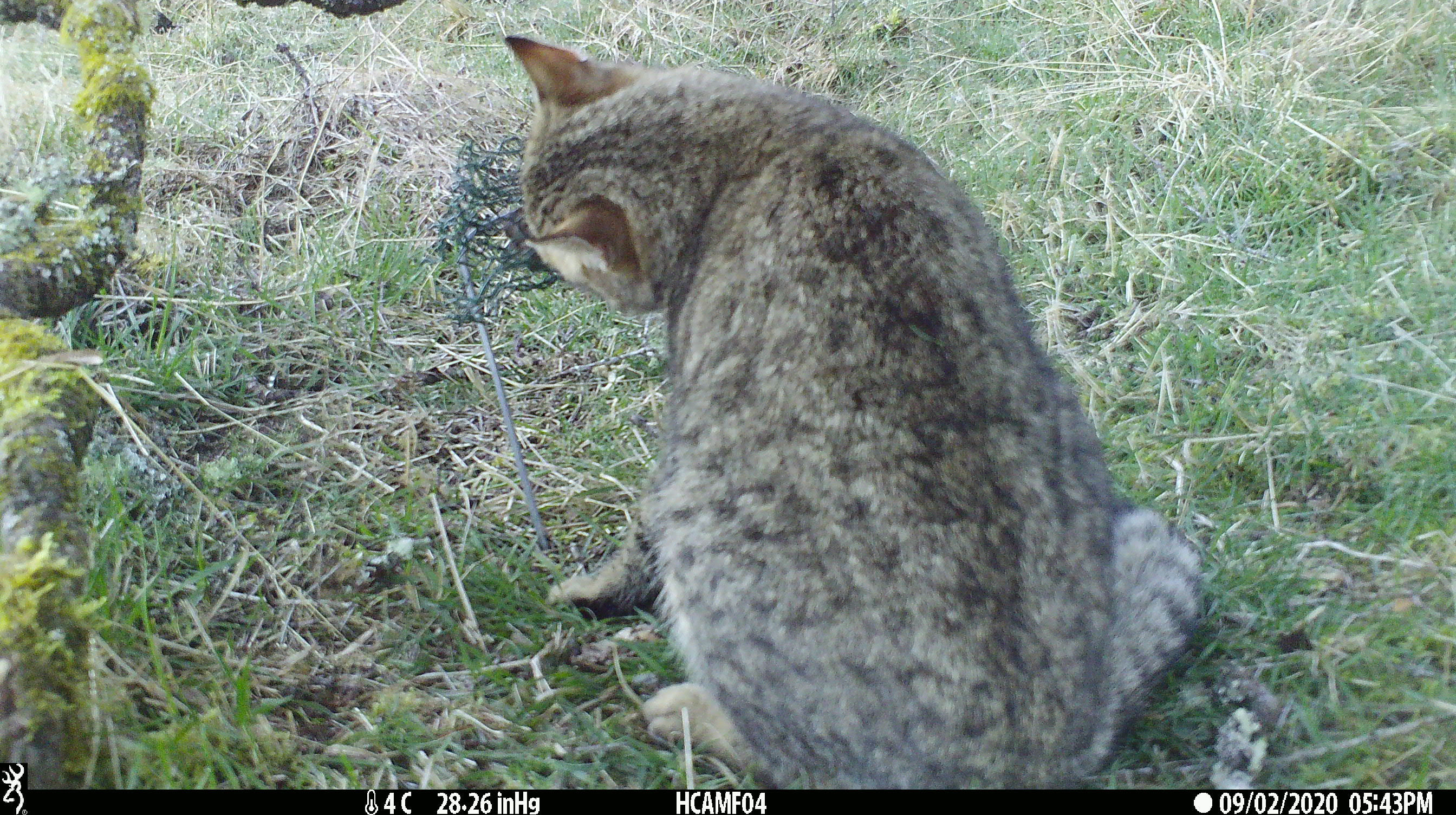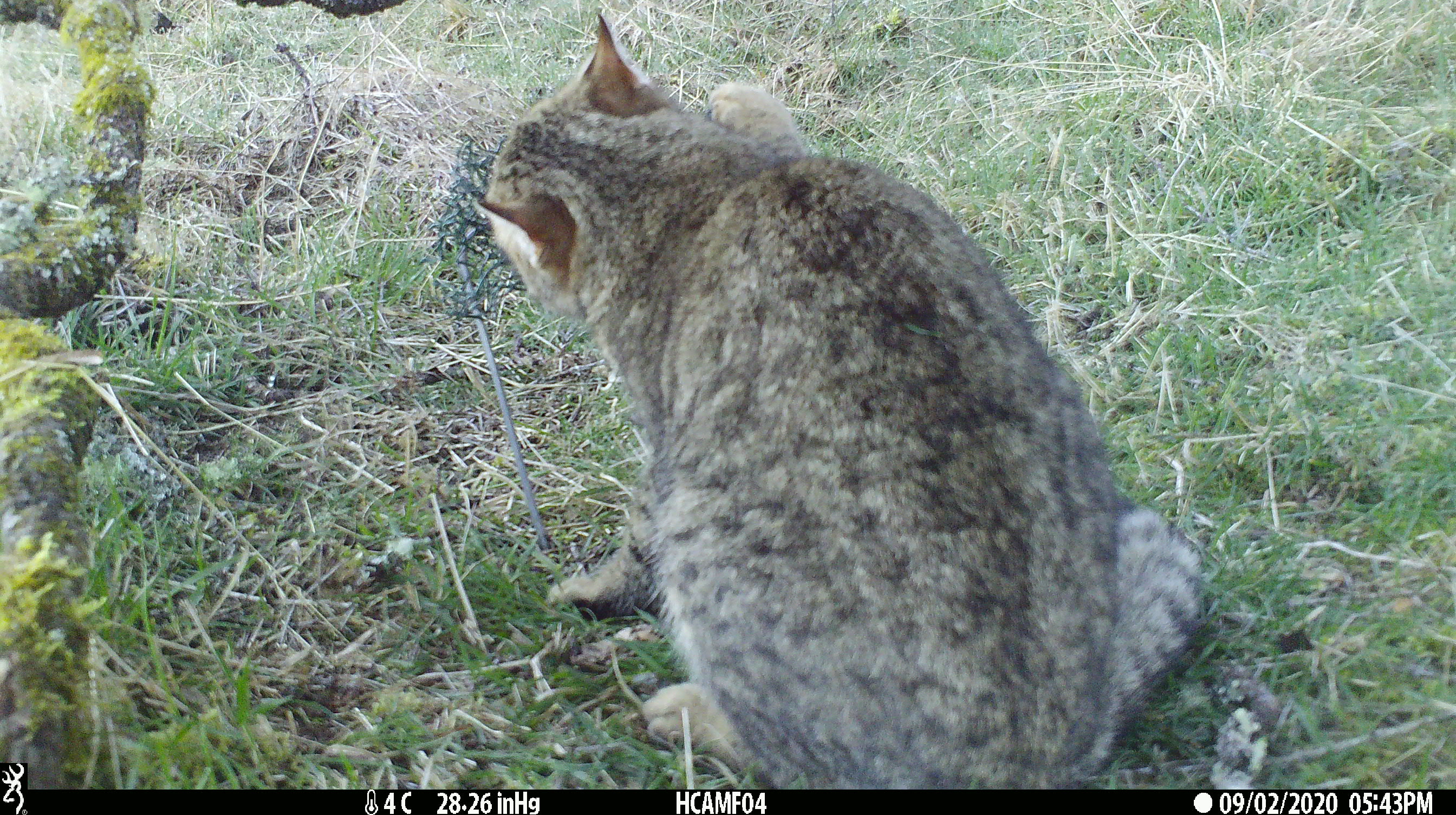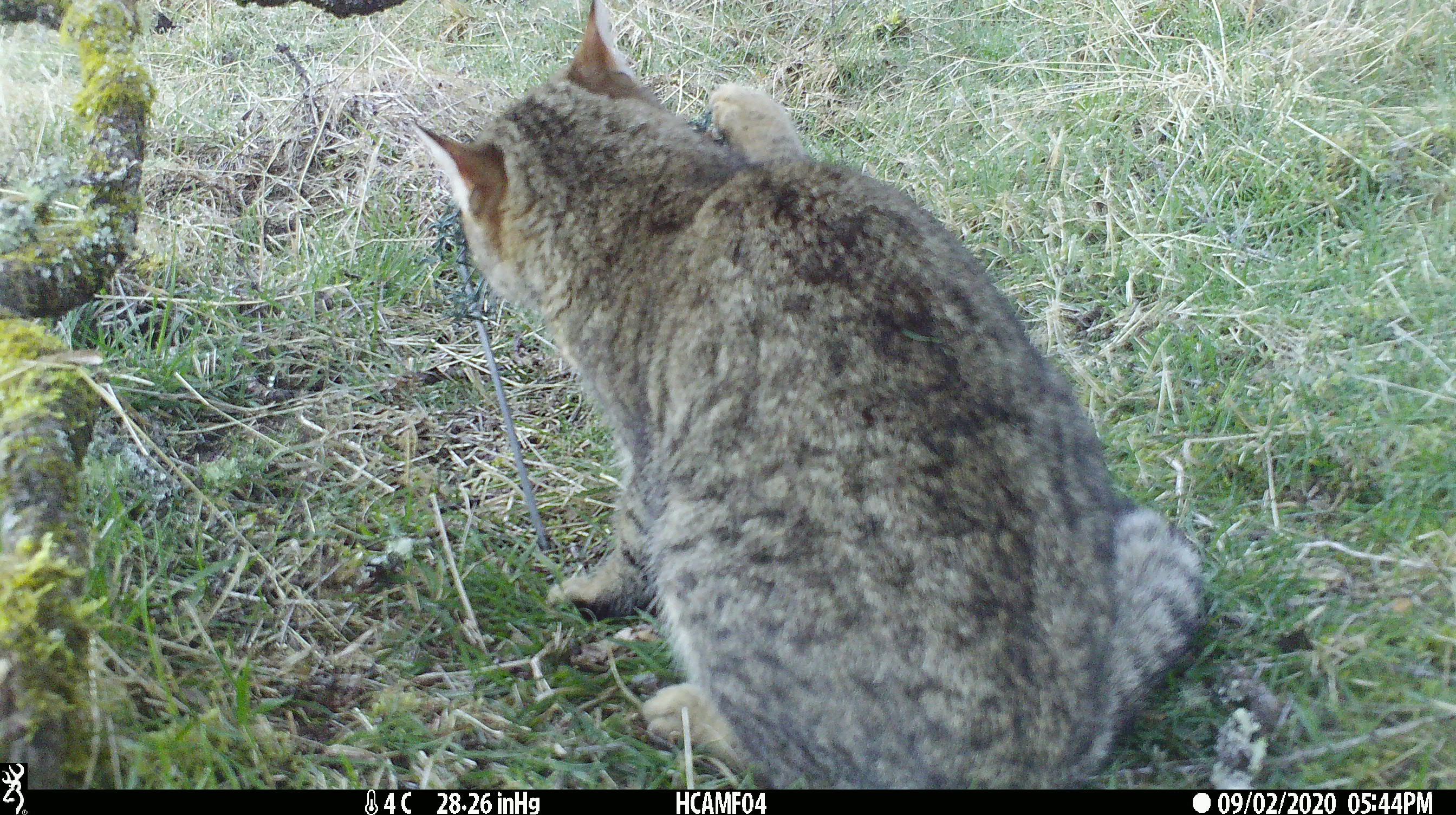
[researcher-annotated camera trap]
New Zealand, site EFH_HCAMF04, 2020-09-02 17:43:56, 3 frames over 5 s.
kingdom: Animalia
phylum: Chordata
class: Mammalia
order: Carnivora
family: Felidae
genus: Felis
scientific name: Felis catus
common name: domestic cat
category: cat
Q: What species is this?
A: Cat (domestic cat) (Felis catus).